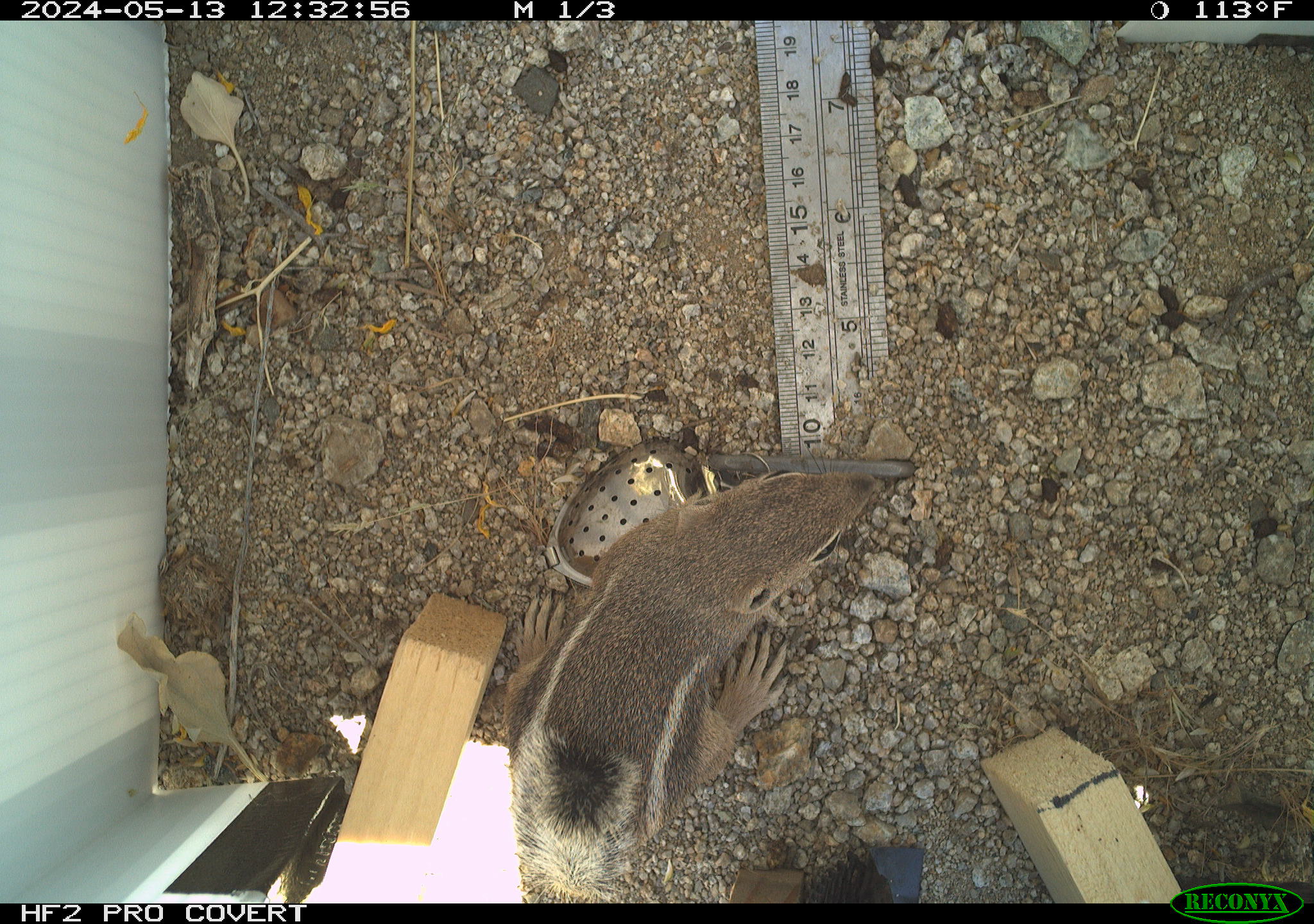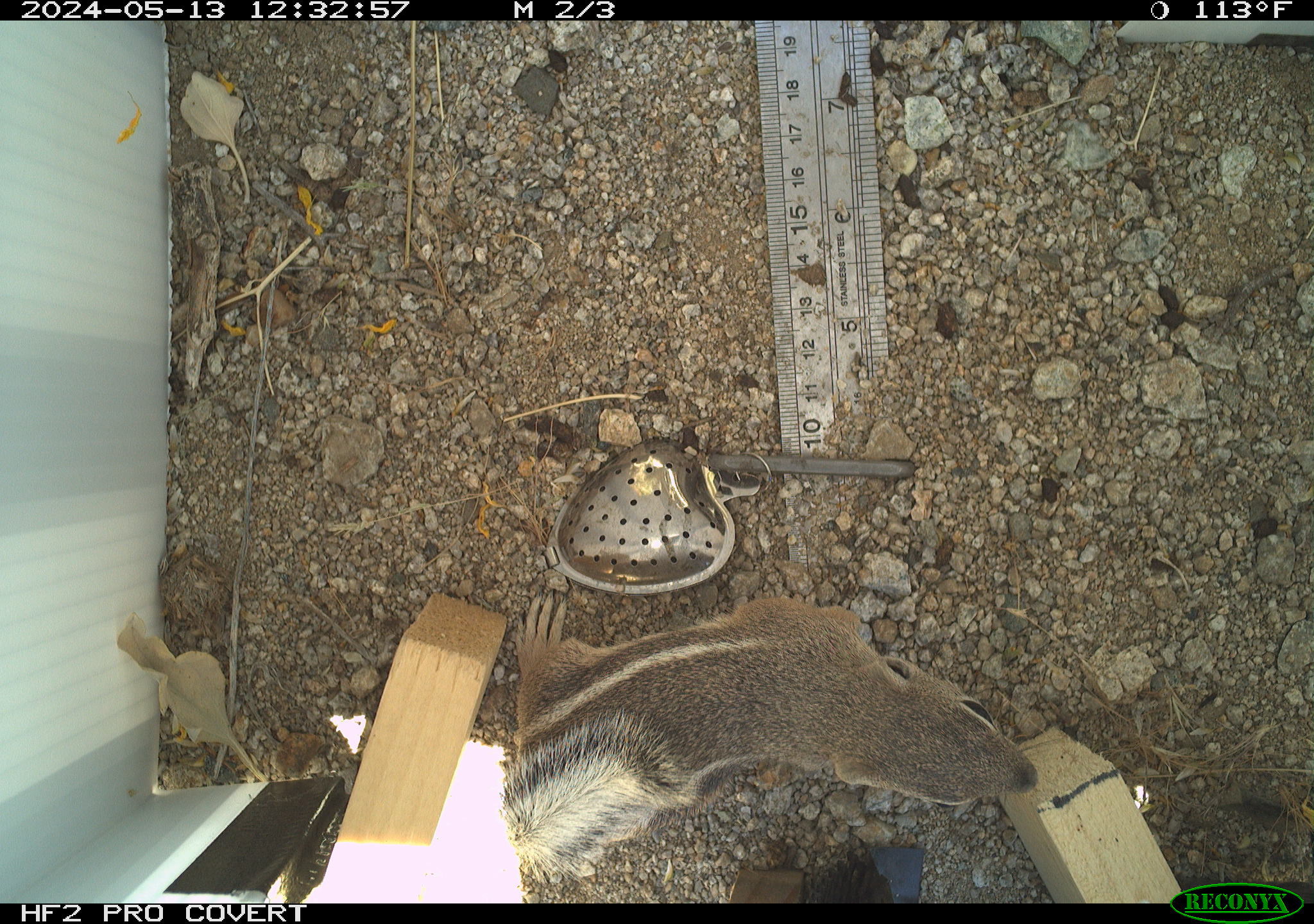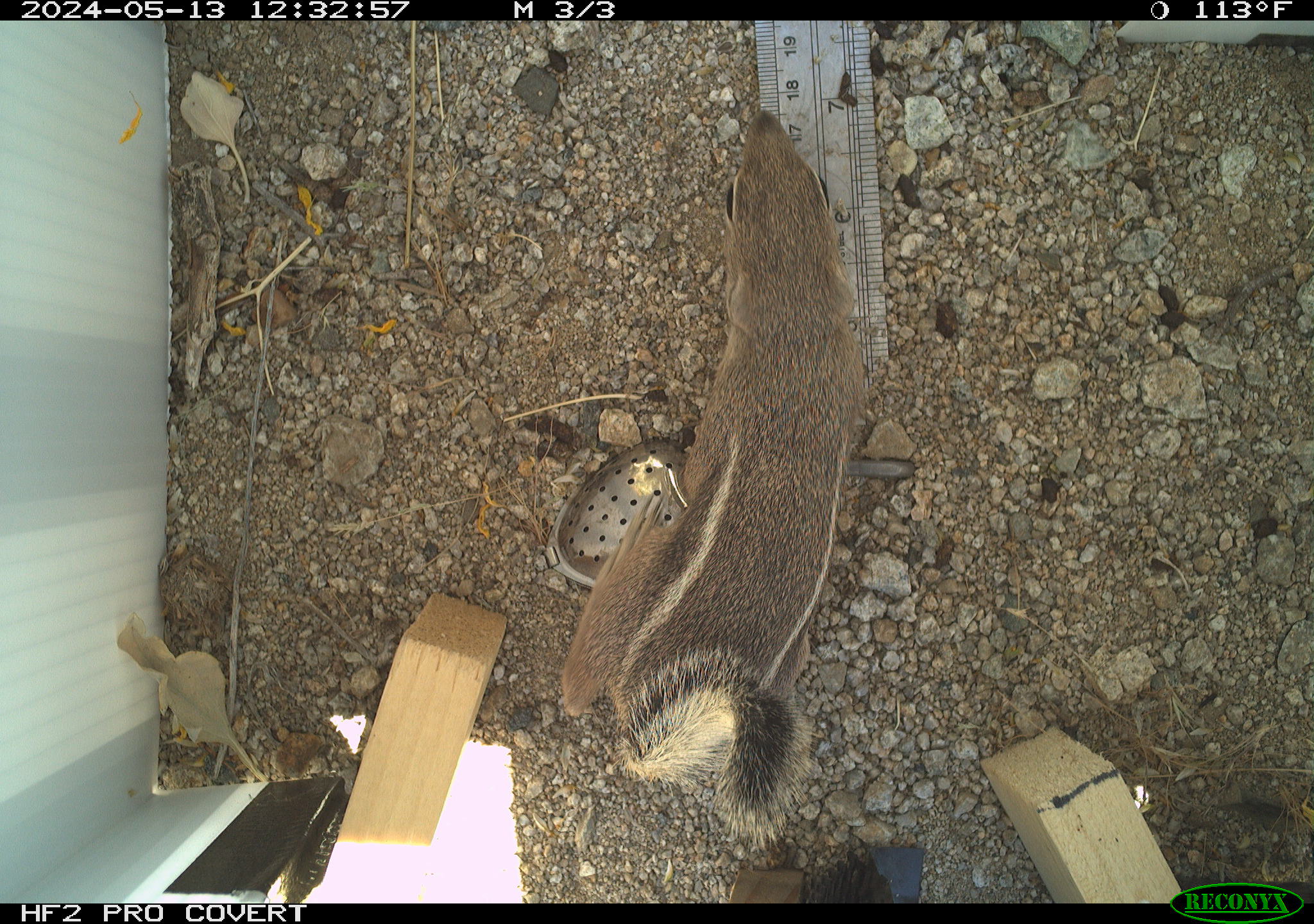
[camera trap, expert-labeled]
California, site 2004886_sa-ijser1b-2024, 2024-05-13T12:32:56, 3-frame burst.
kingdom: Animalia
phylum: Chordata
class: Mammalia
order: Rodentia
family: Sciuridae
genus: Ammospermophilus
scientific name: Ammospermophilus leucurus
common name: white-tailed antelope squirrel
White-tailed antelope squirrel (Ammospermophilus leucurus).